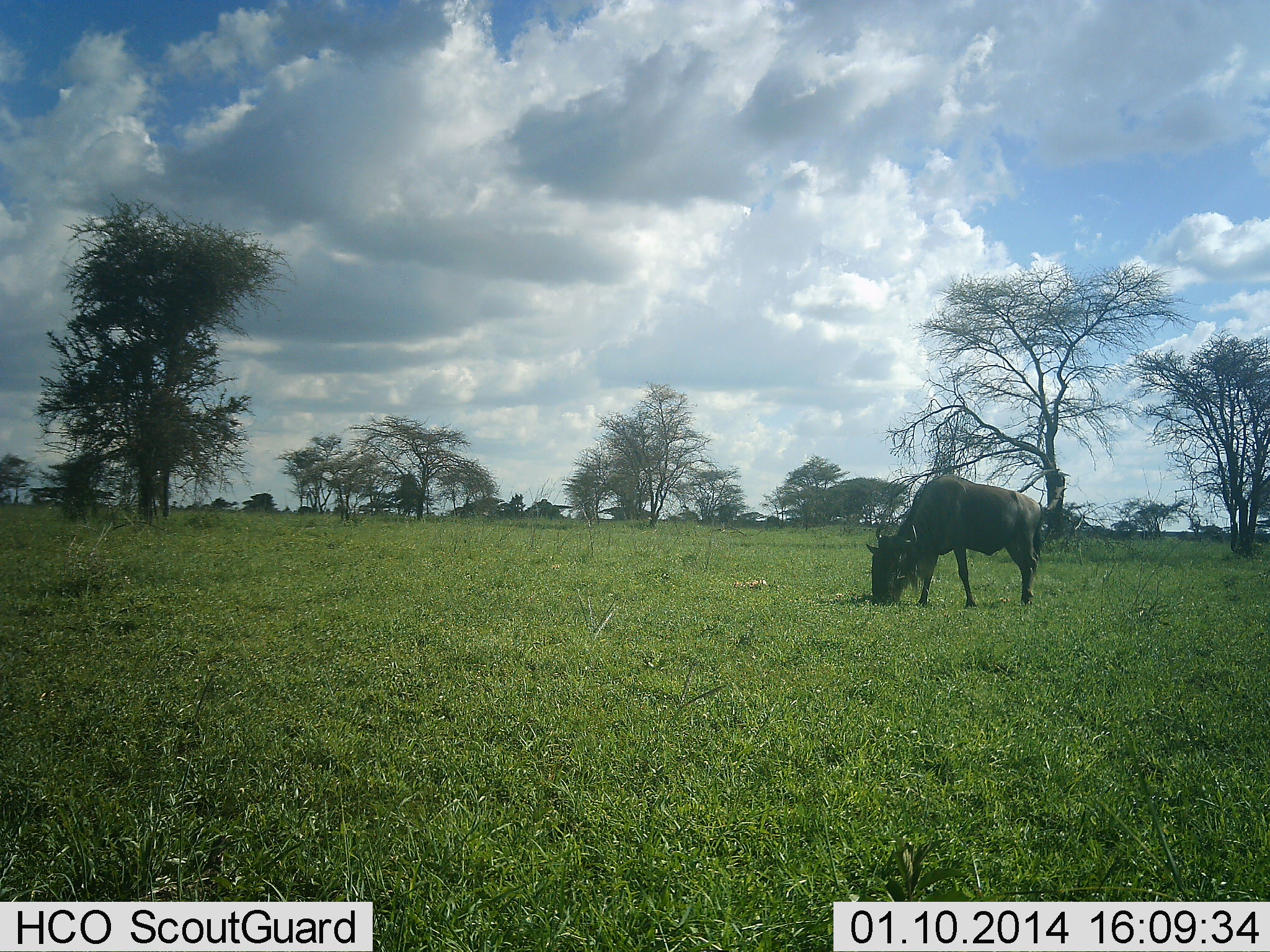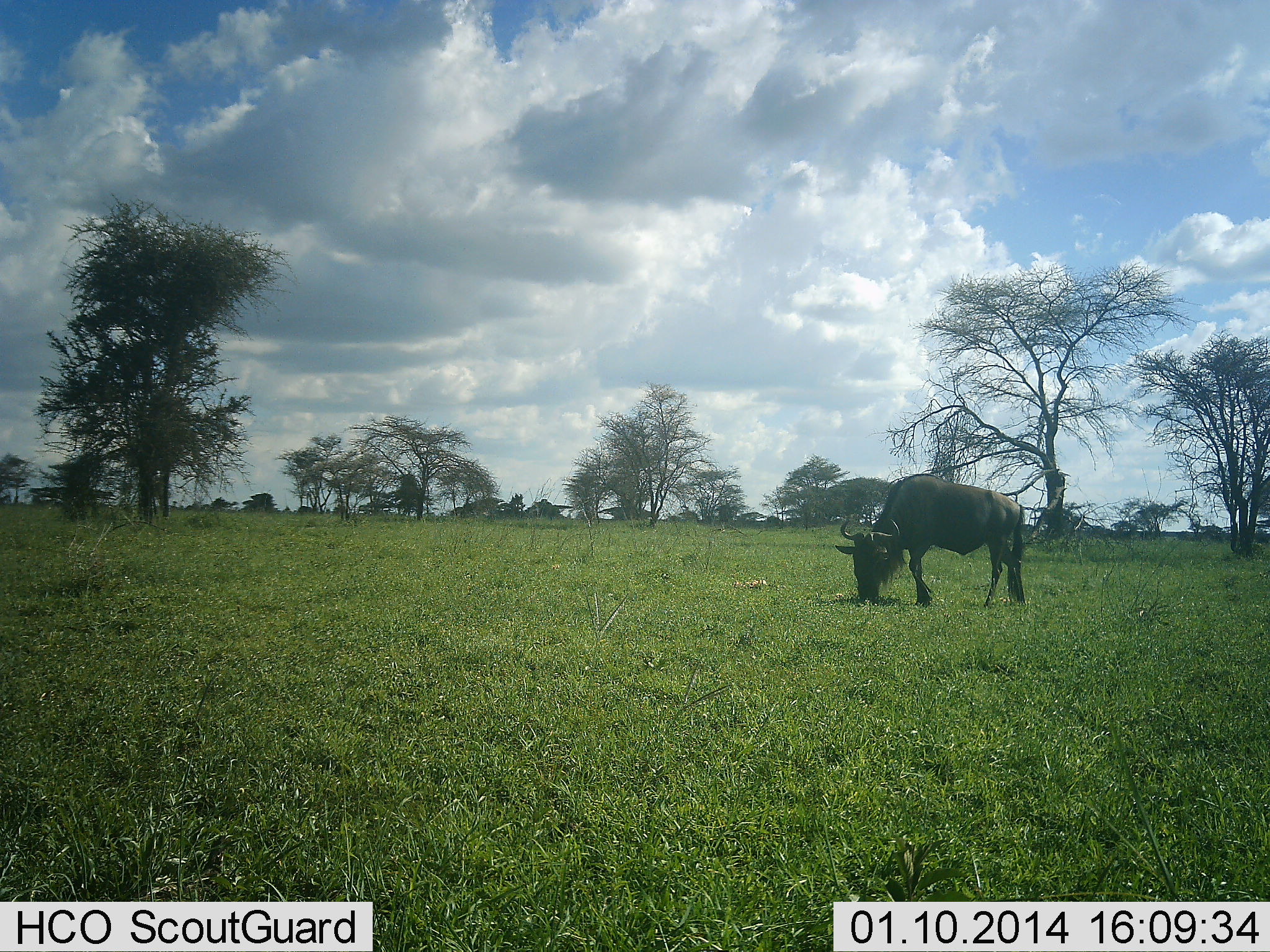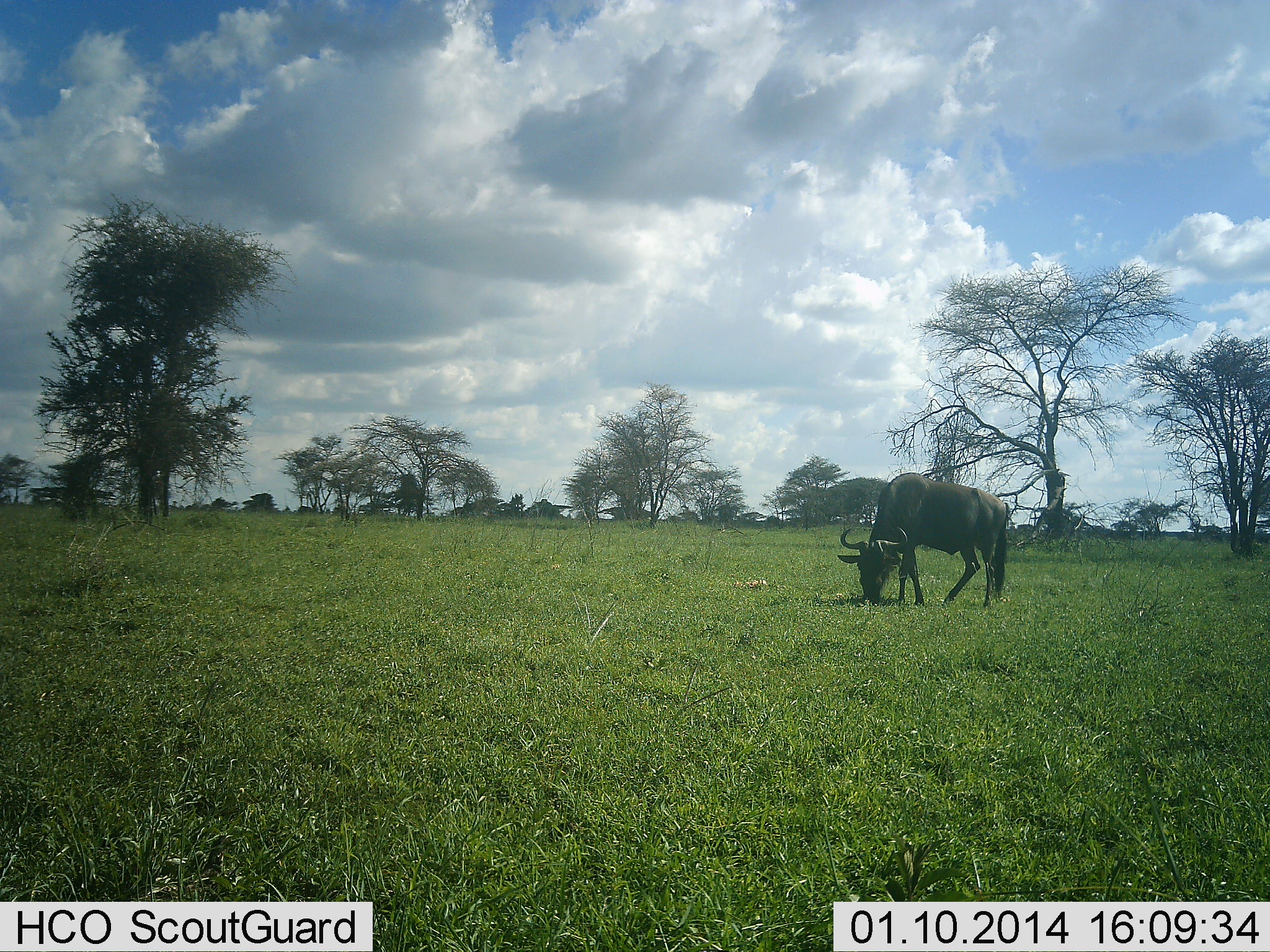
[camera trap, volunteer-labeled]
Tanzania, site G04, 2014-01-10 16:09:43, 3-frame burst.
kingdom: Animalia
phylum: Chordata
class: Mammalia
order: Artiodactyla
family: Bovidae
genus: Connochaetes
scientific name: Connochaetes taurinus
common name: blue wildebeest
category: wildebeest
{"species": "wildebeest (blue wildebeest) (Connochaetes taurinus)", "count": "1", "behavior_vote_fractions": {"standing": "0%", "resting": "0%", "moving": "0%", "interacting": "0%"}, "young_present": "0%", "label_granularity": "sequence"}